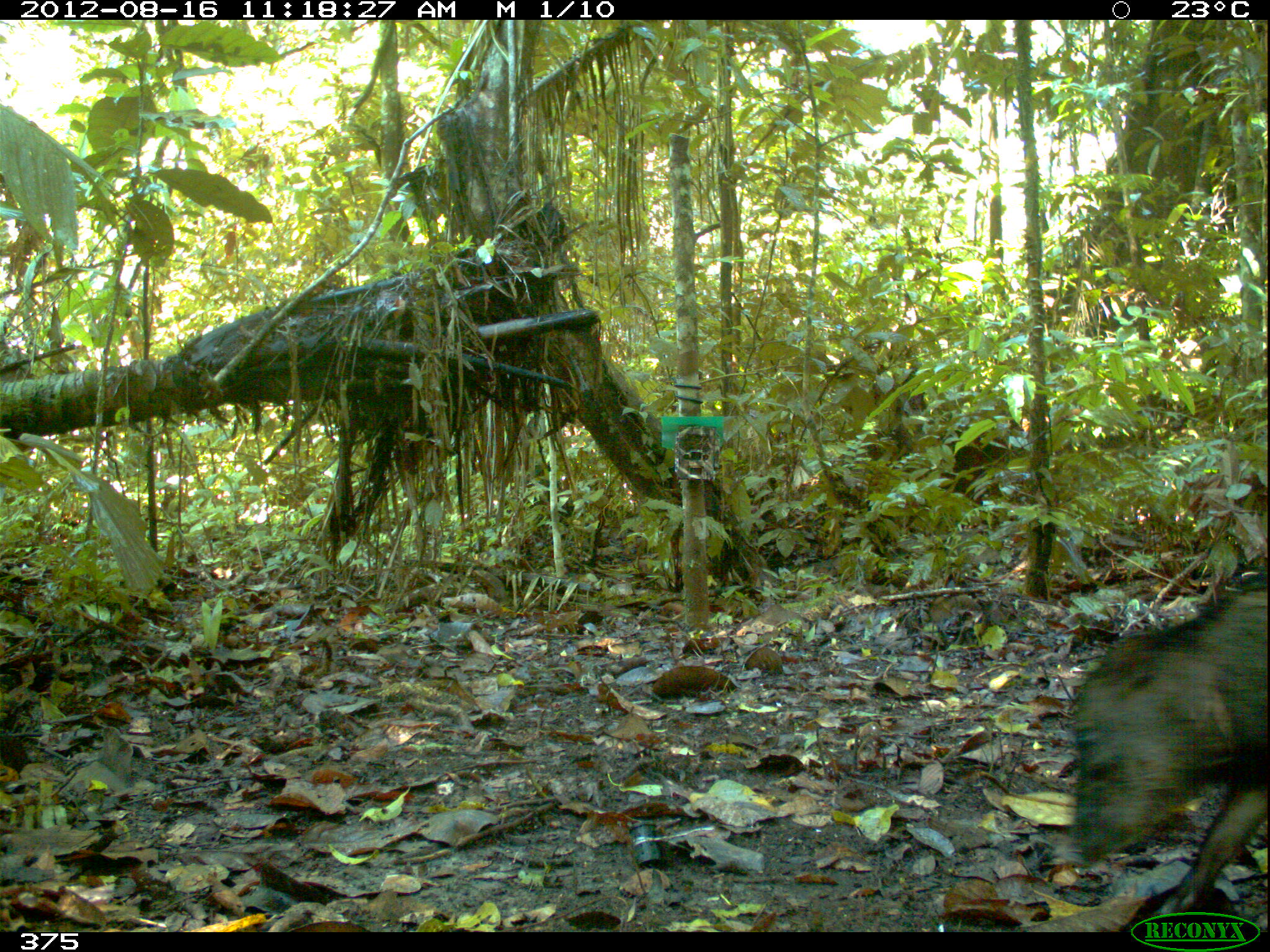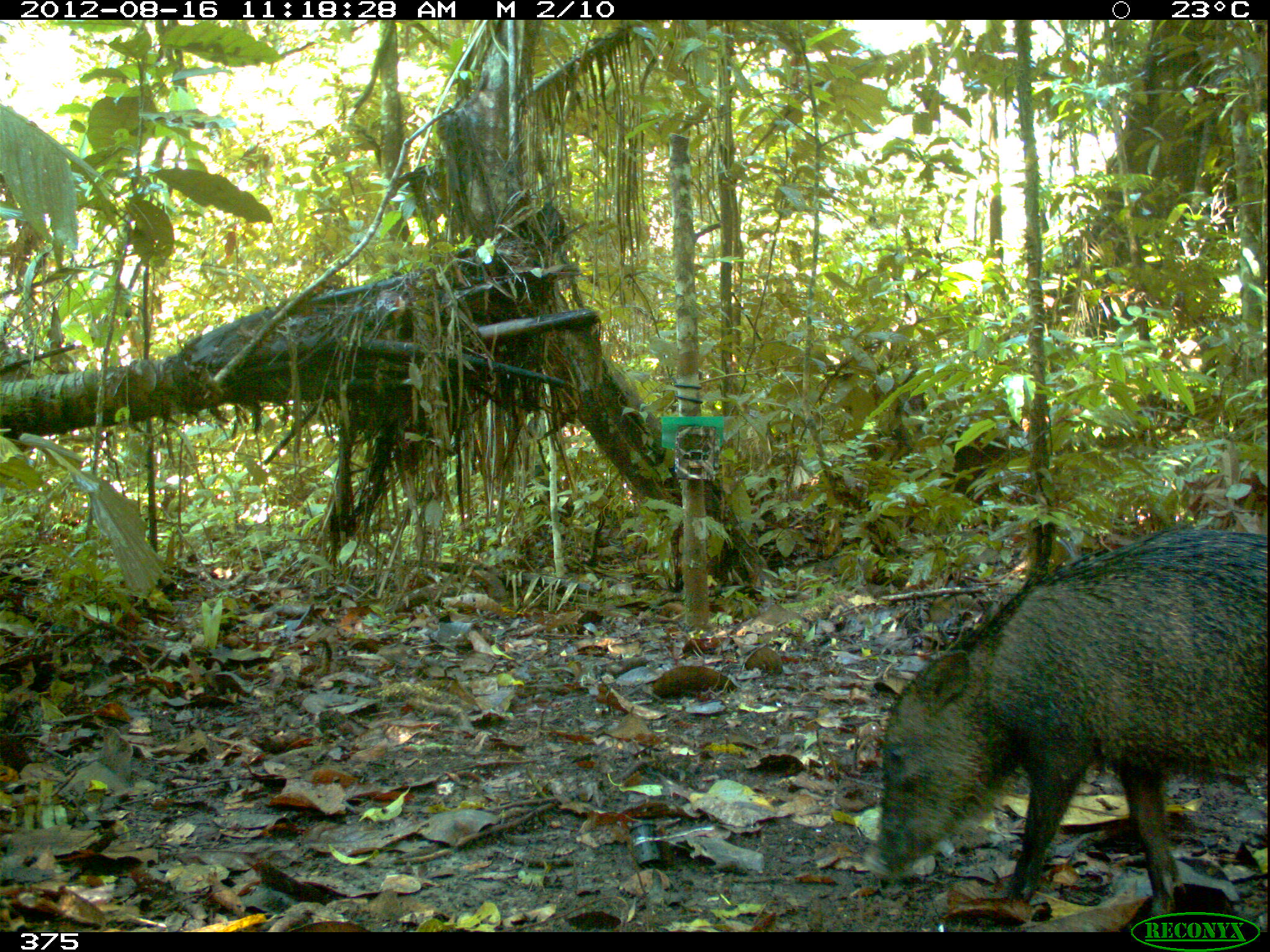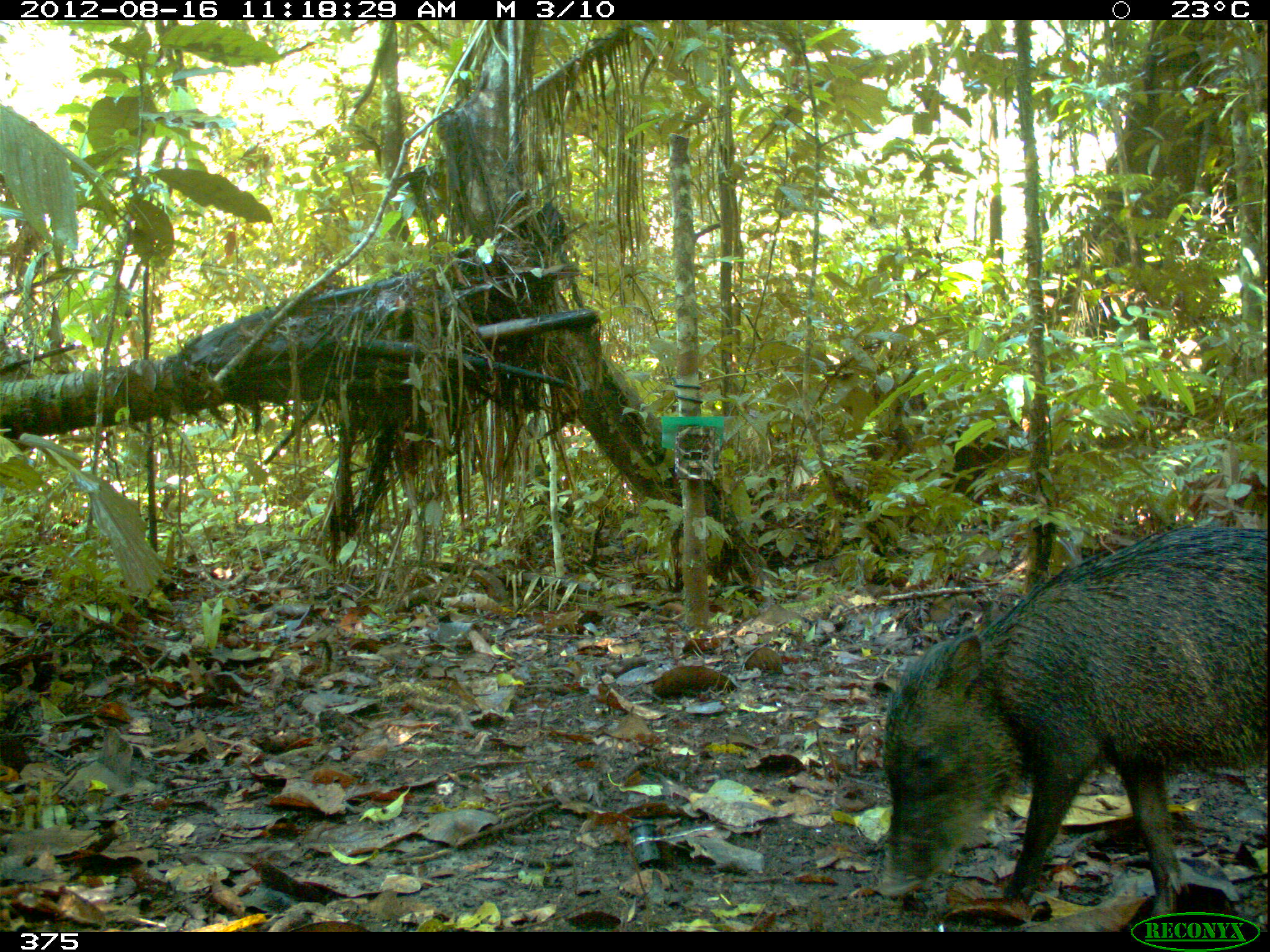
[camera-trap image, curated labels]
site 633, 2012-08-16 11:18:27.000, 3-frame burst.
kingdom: Animalia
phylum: Chordata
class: Mammalia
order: Artiodactyla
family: Tayassuidae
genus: Tayassu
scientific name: Tayassu pecari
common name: white-lipped peccary